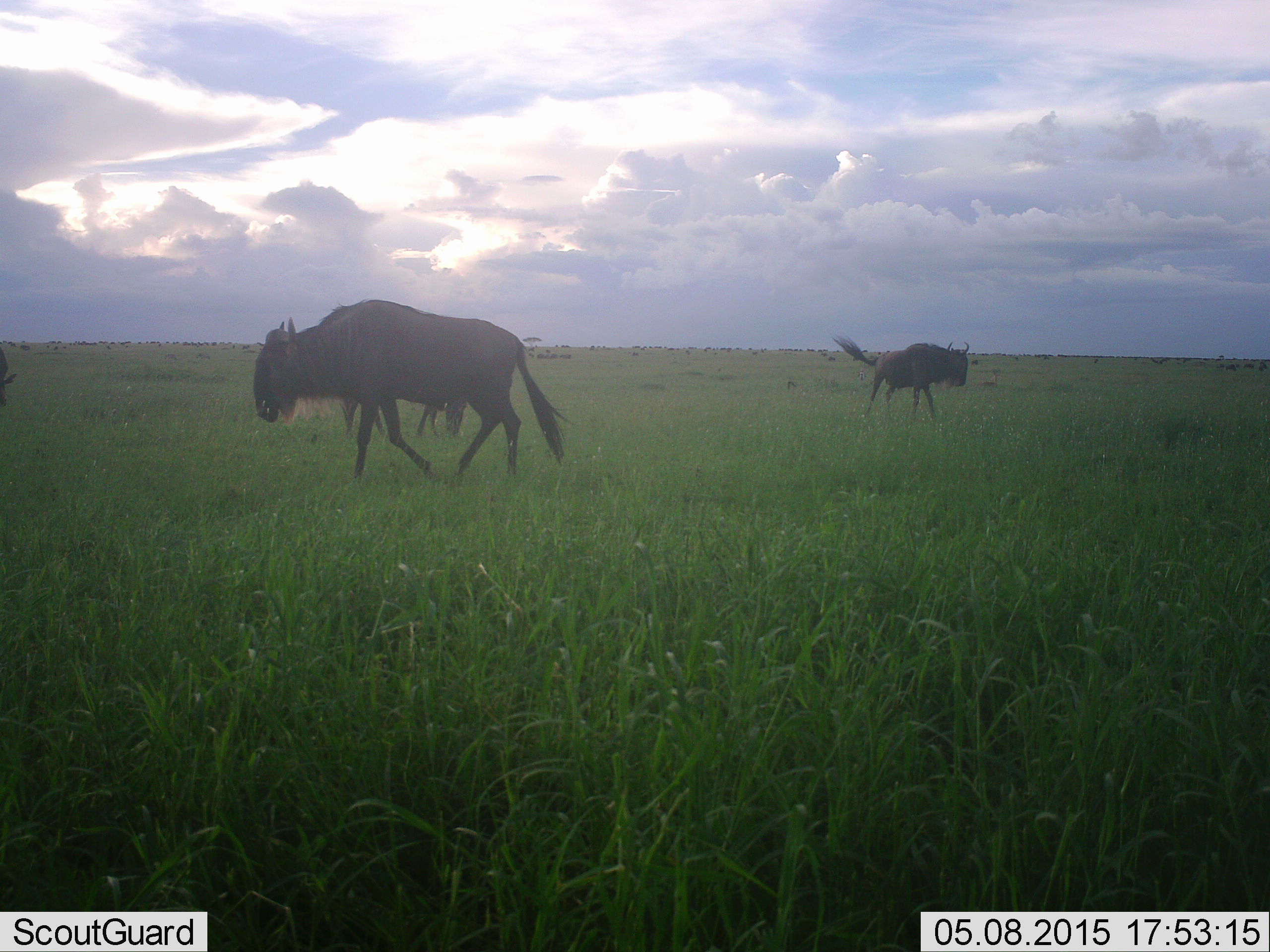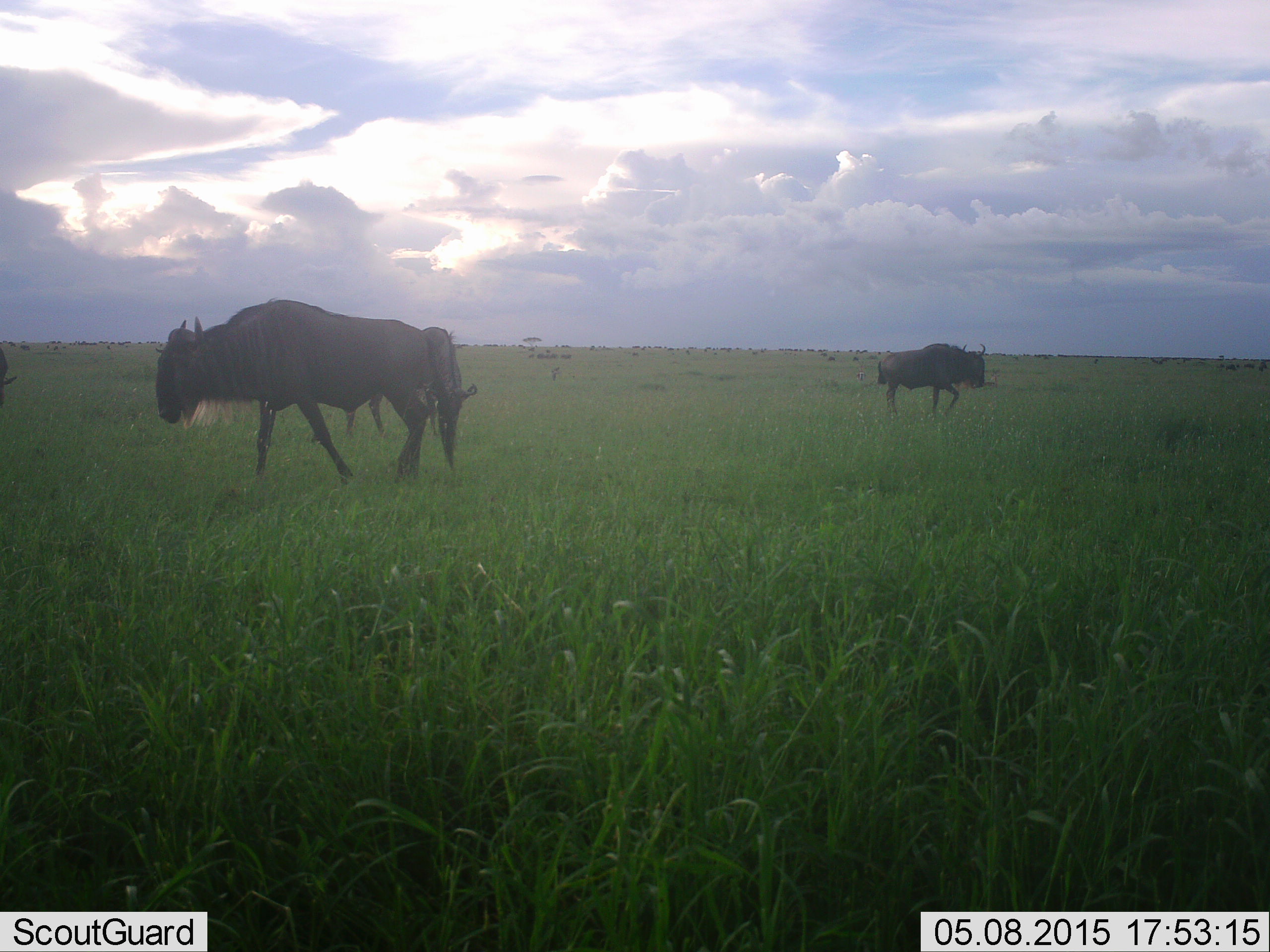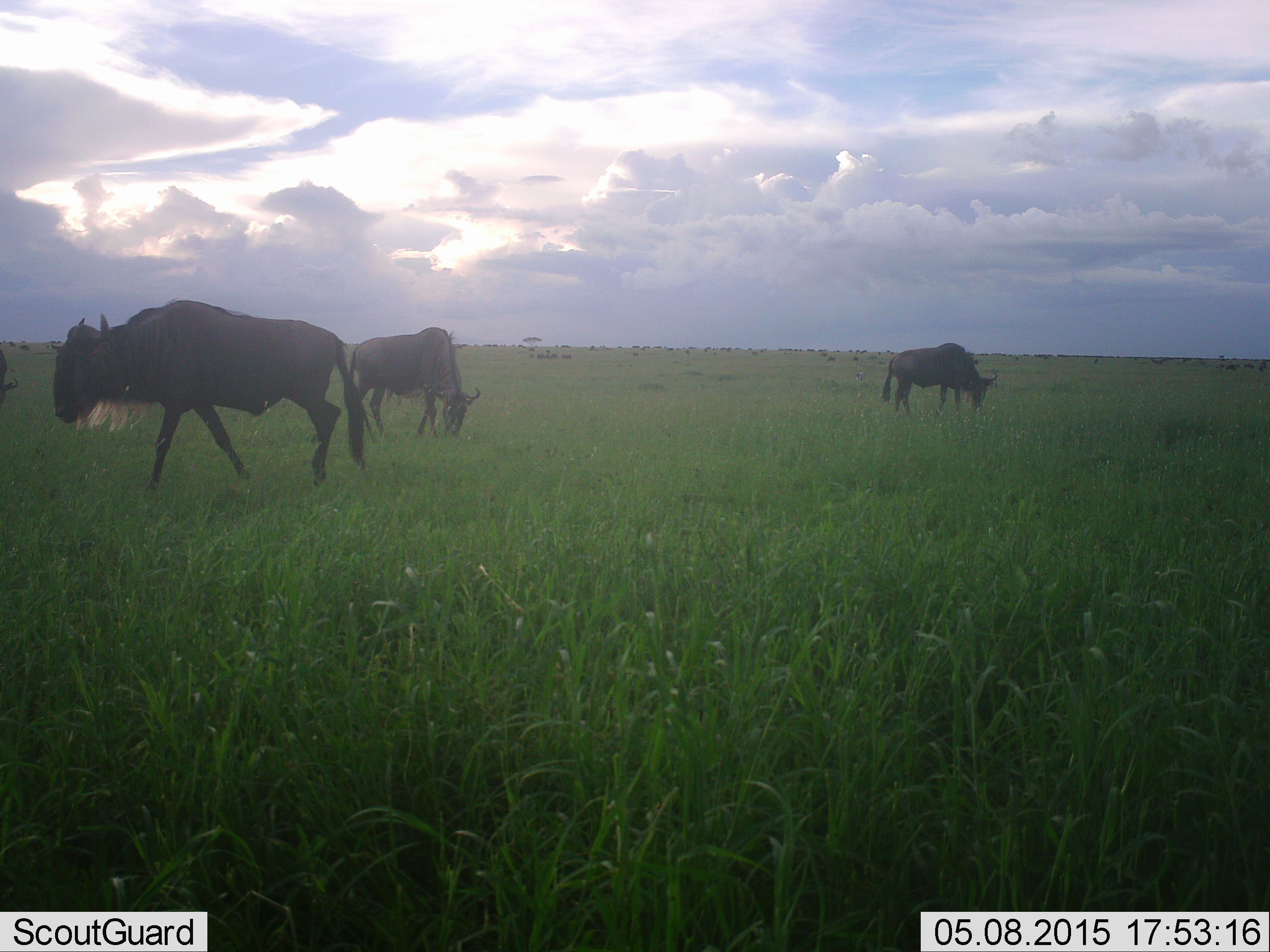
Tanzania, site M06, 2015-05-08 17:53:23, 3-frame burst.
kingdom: Animalia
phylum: Chordata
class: Mammalia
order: Artiodactyla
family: Bovidae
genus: Connochaetes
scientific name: Connochaetes taurinus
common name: blue wildebeest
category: wildebeest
Wildebeest (blue wildebeest) (Connochaetes taurinus), count 3. Behavior (volunteer vote fractions): standing 60%, resting 0%, moving 50%, interacting 0%. Young present (vote fraction): 0%. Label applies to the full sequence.